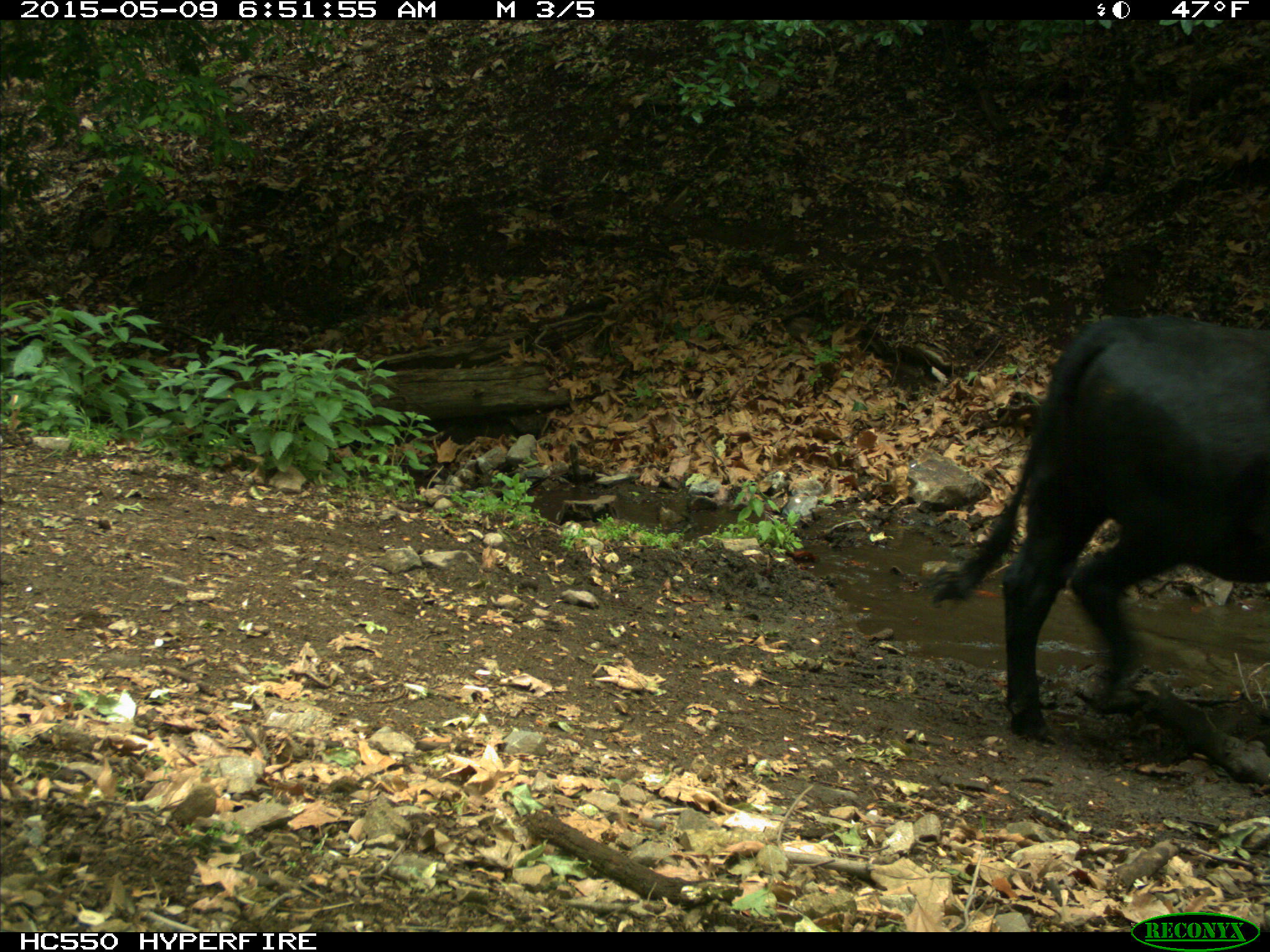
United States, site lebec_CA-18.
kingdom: Animalia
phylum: Chordata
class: Mammalia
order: Artiodactyla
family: Bovidae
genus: Bos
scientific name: Bos taurus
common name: domestic cow